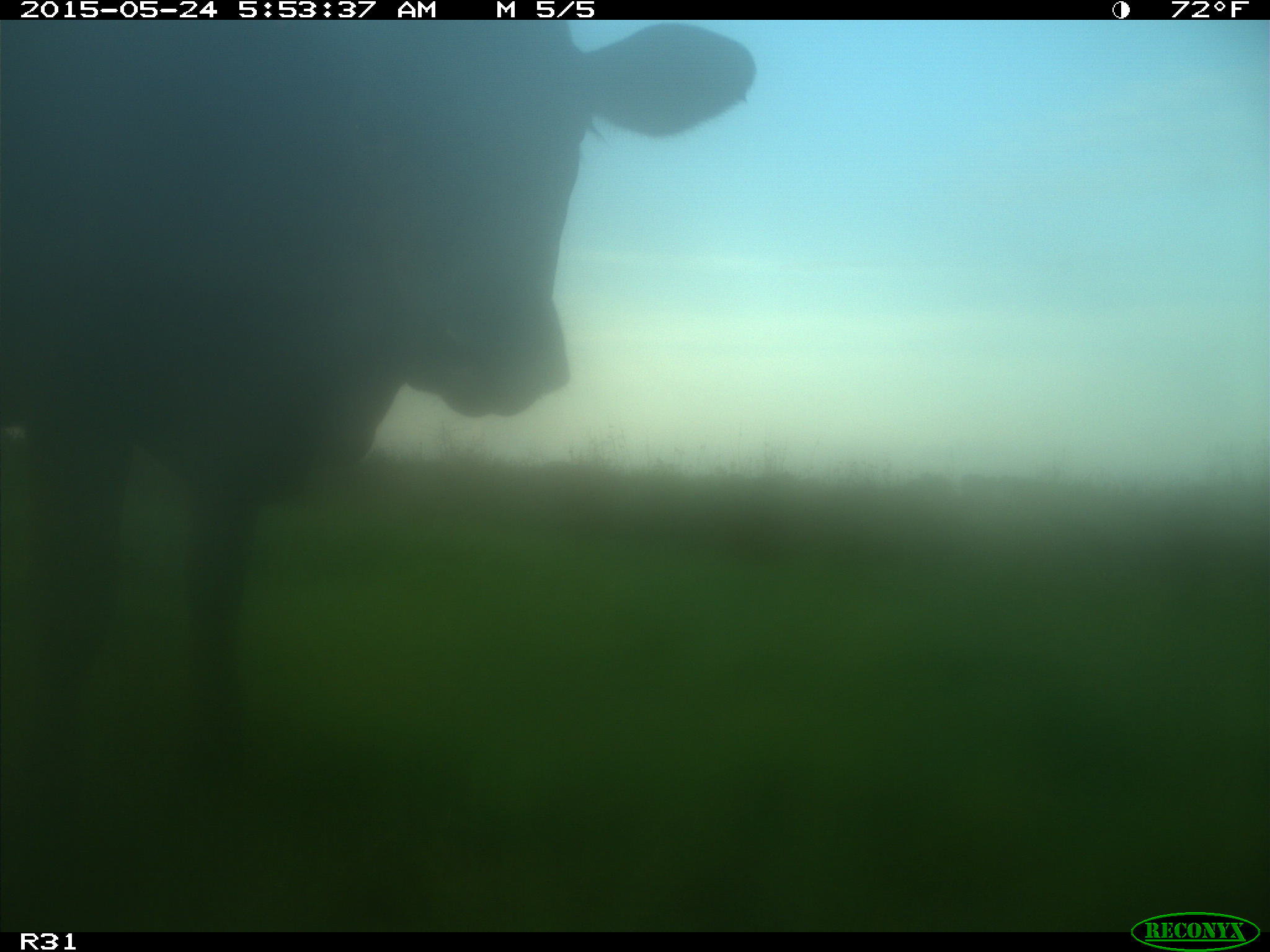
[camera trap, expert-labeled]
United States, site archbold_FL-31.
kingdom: Animalia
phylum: Chordata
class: Mammalia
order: Artiodactyla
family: Bovidae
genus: Bos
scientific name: Bos taurus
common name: domestic cow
Bos taurus (domestic cow).